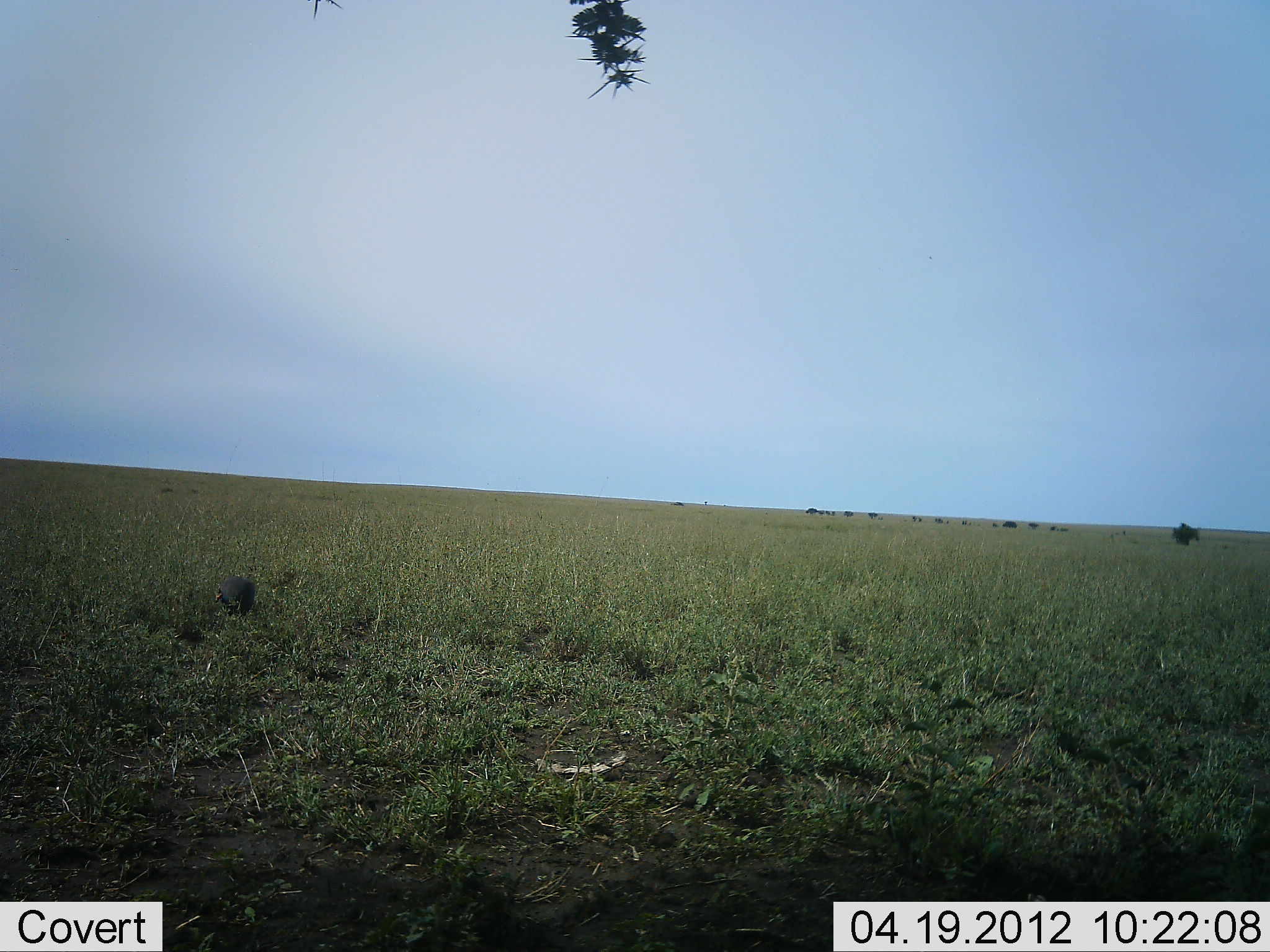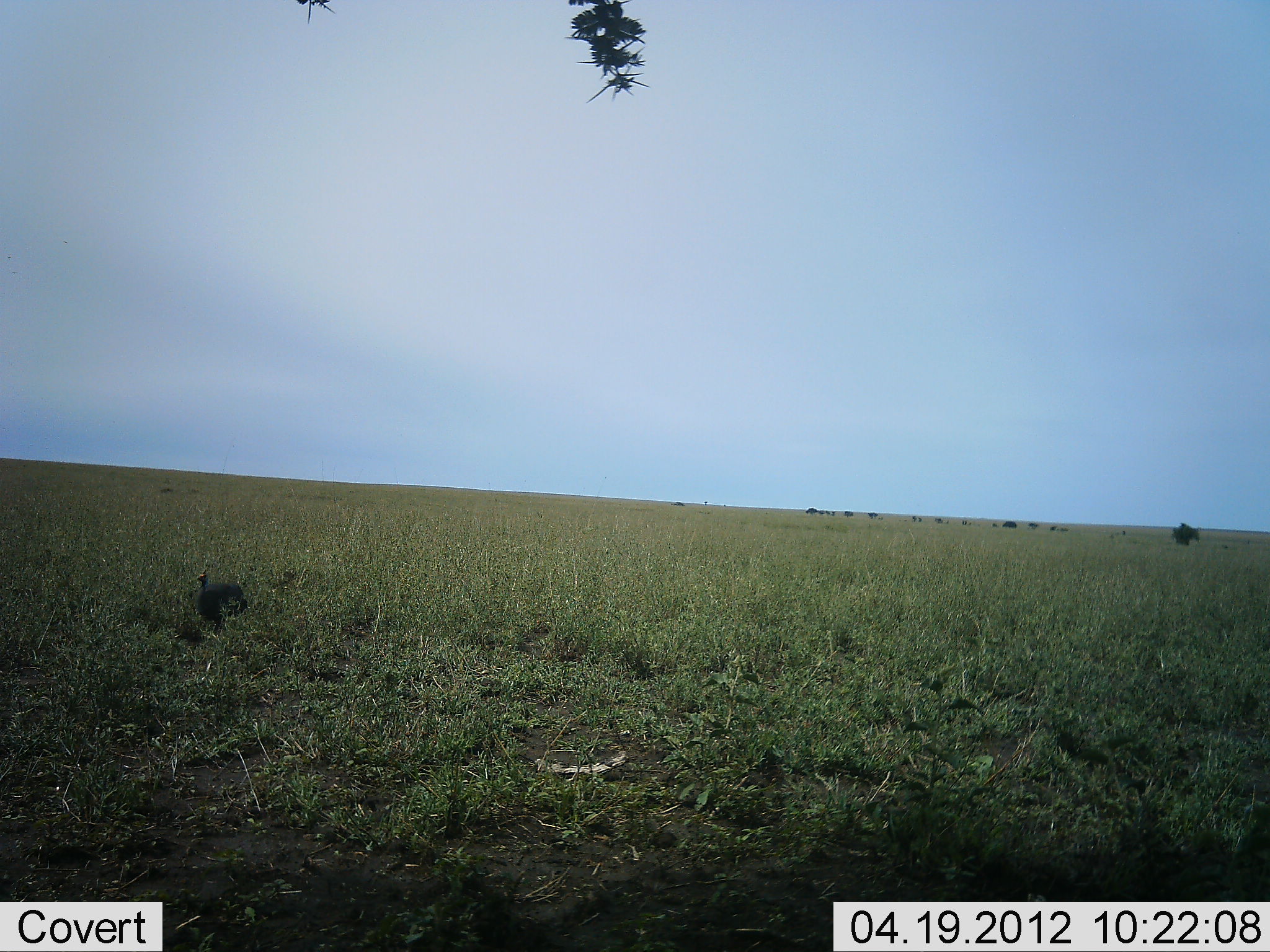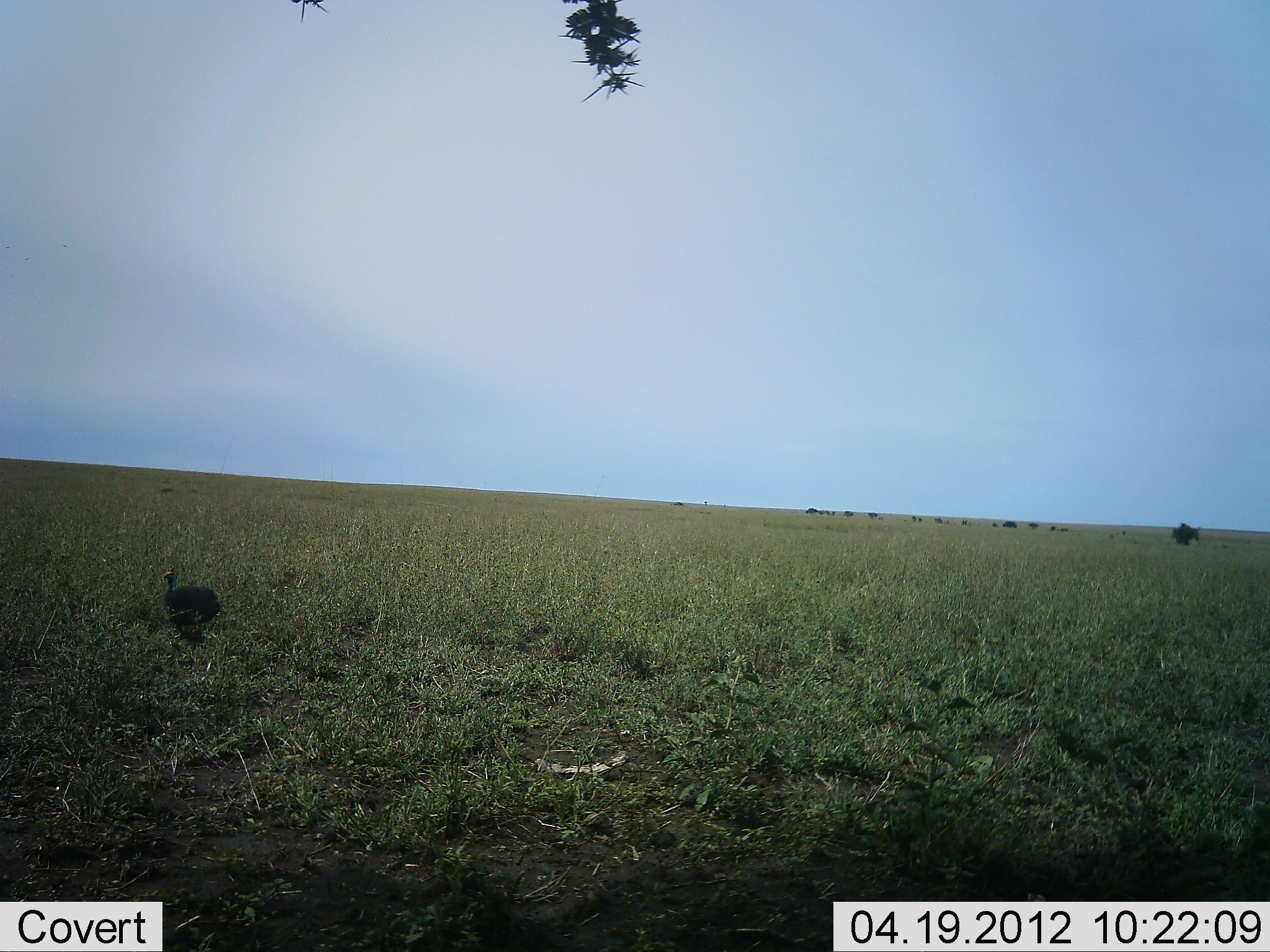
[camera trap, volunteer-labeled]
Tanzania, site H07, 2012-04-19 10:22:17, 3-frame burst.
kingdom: Animalia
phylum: Chordata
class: Aves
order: Galliformes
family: Numididae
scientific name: Numididae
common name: guinea fowl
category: guineafowl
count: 1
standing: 0%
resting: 0%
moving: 100%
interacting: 0%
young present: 0%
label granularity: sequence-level